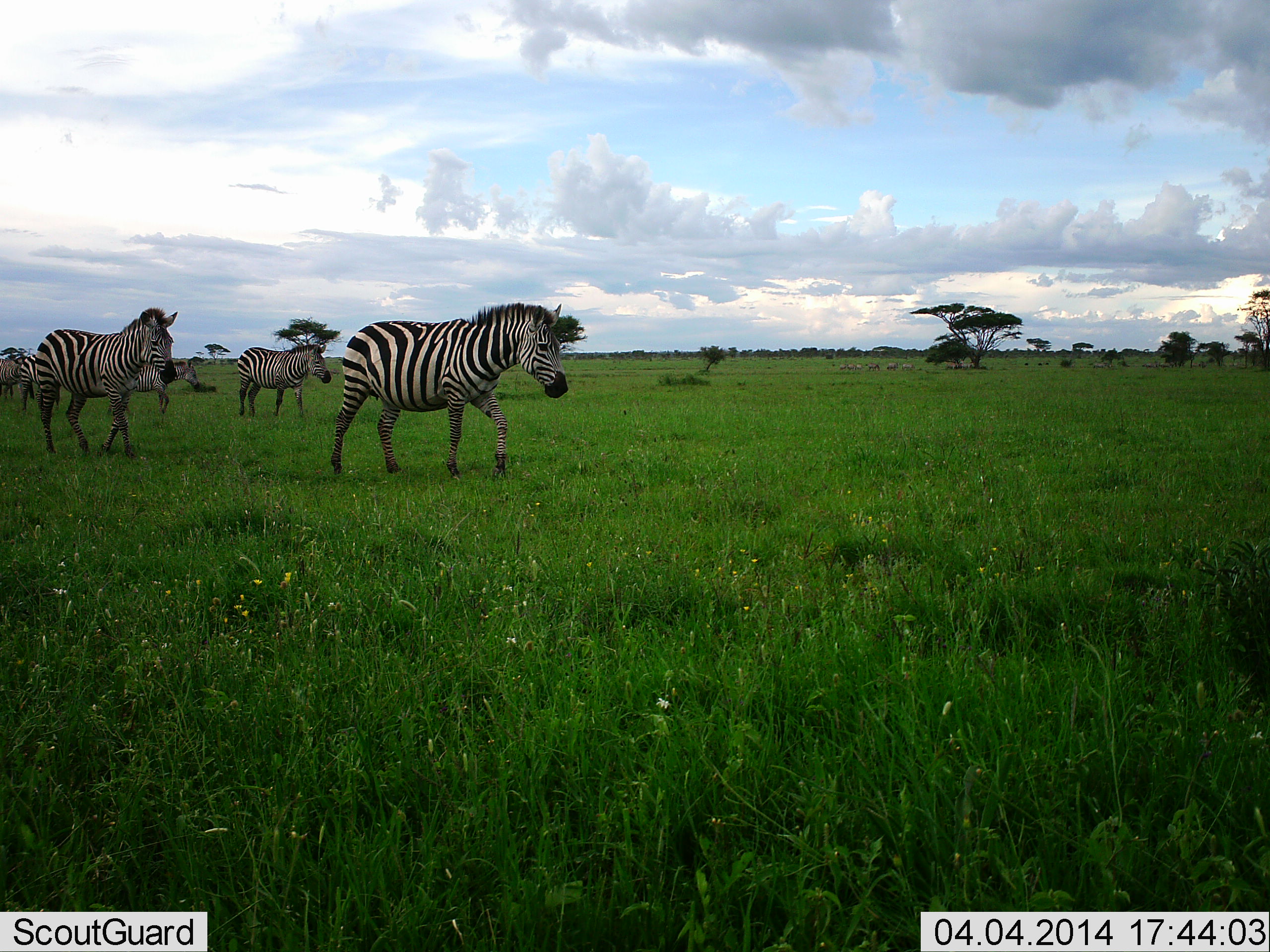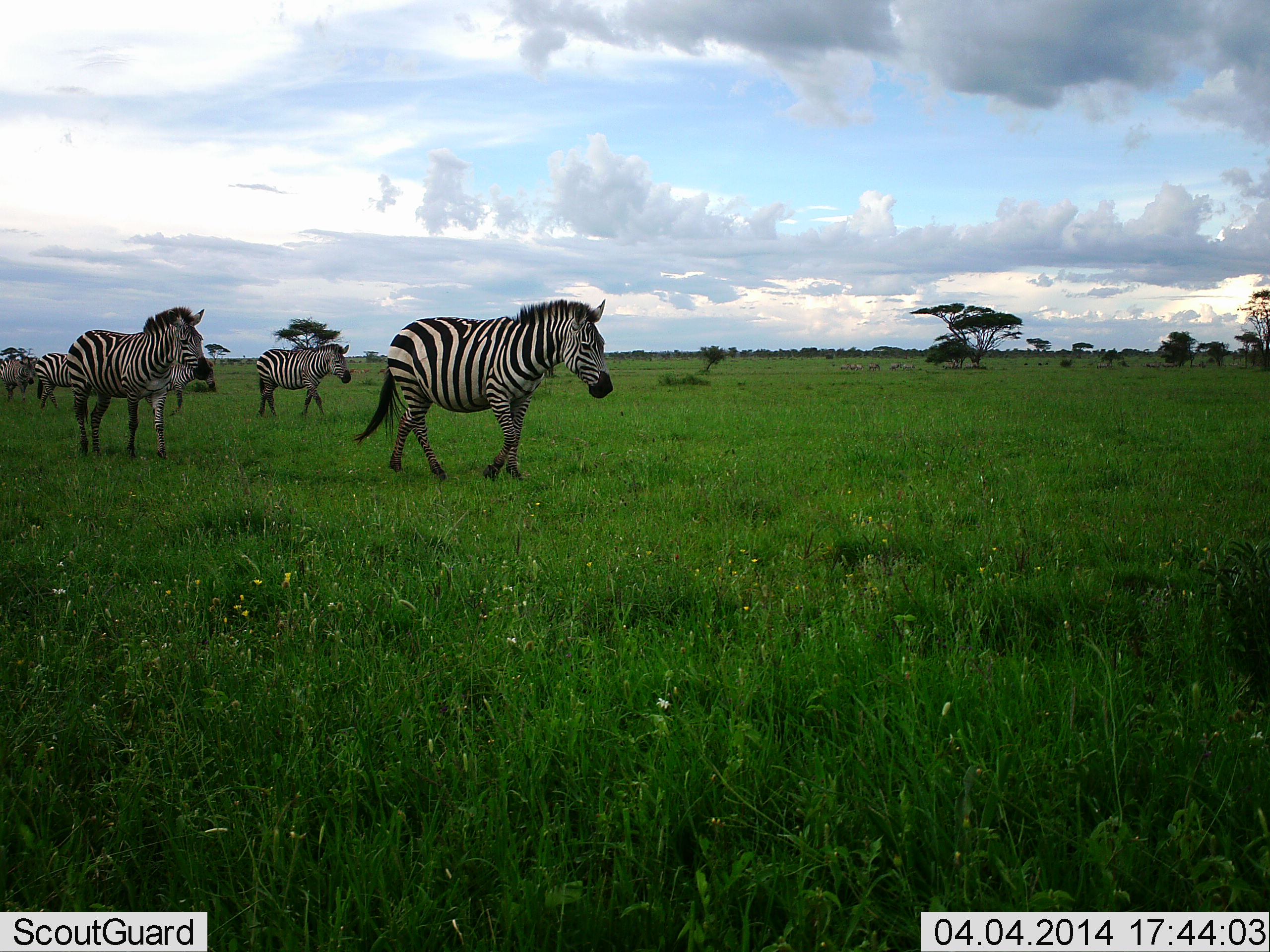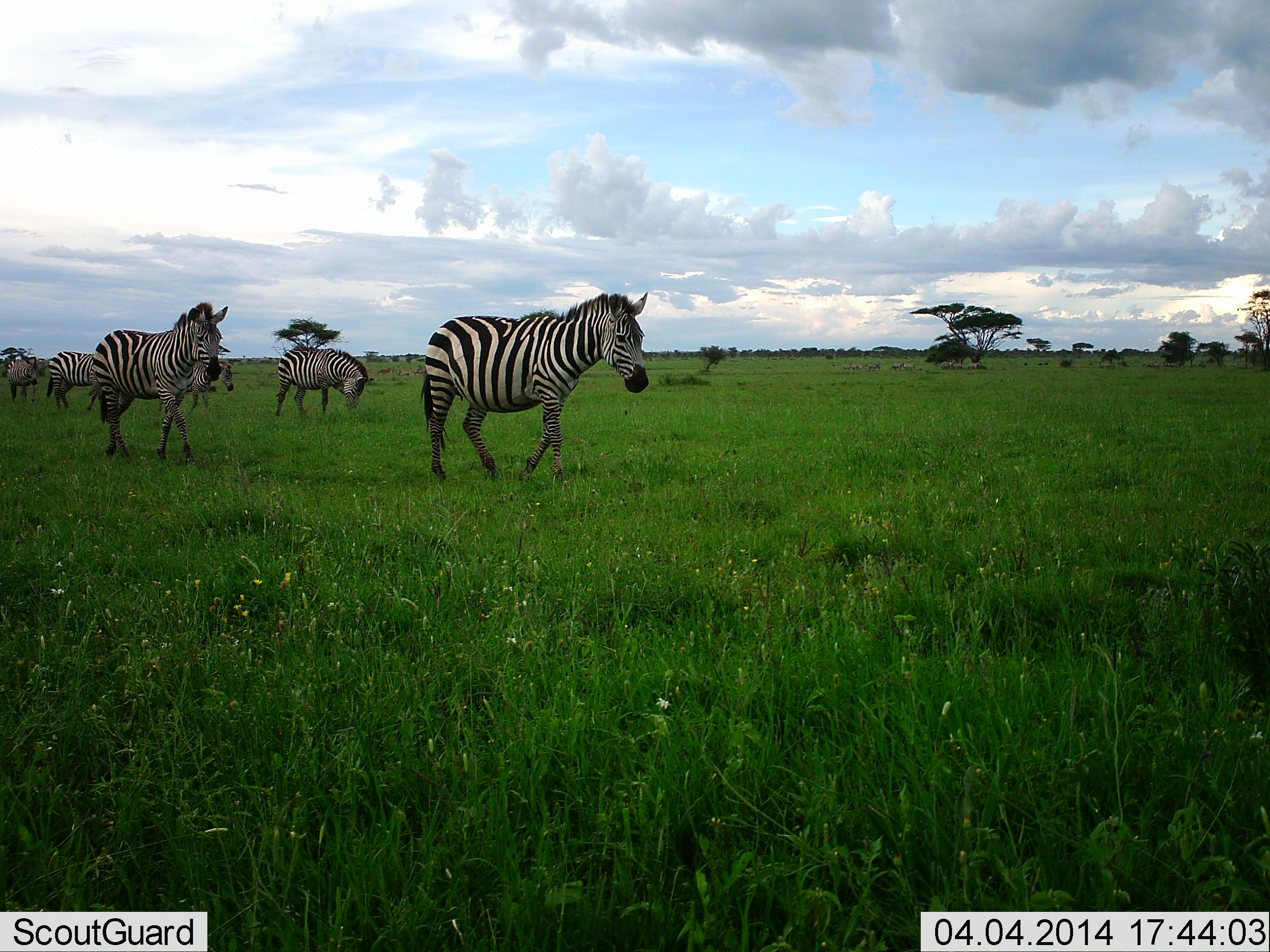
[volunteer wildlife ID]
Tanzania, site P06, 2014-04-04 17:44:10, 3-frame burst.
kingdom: Animalia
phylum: Chordata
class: Mammalia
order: Perissodactyla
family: Equidae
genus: Equus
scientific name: Equus quagga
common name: plains zebra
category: zebra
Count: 5.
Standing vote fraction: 0%.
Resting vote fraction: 0%.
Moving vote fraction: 100%.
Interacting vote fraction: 0%.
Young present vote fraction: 0%.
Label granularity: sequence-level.